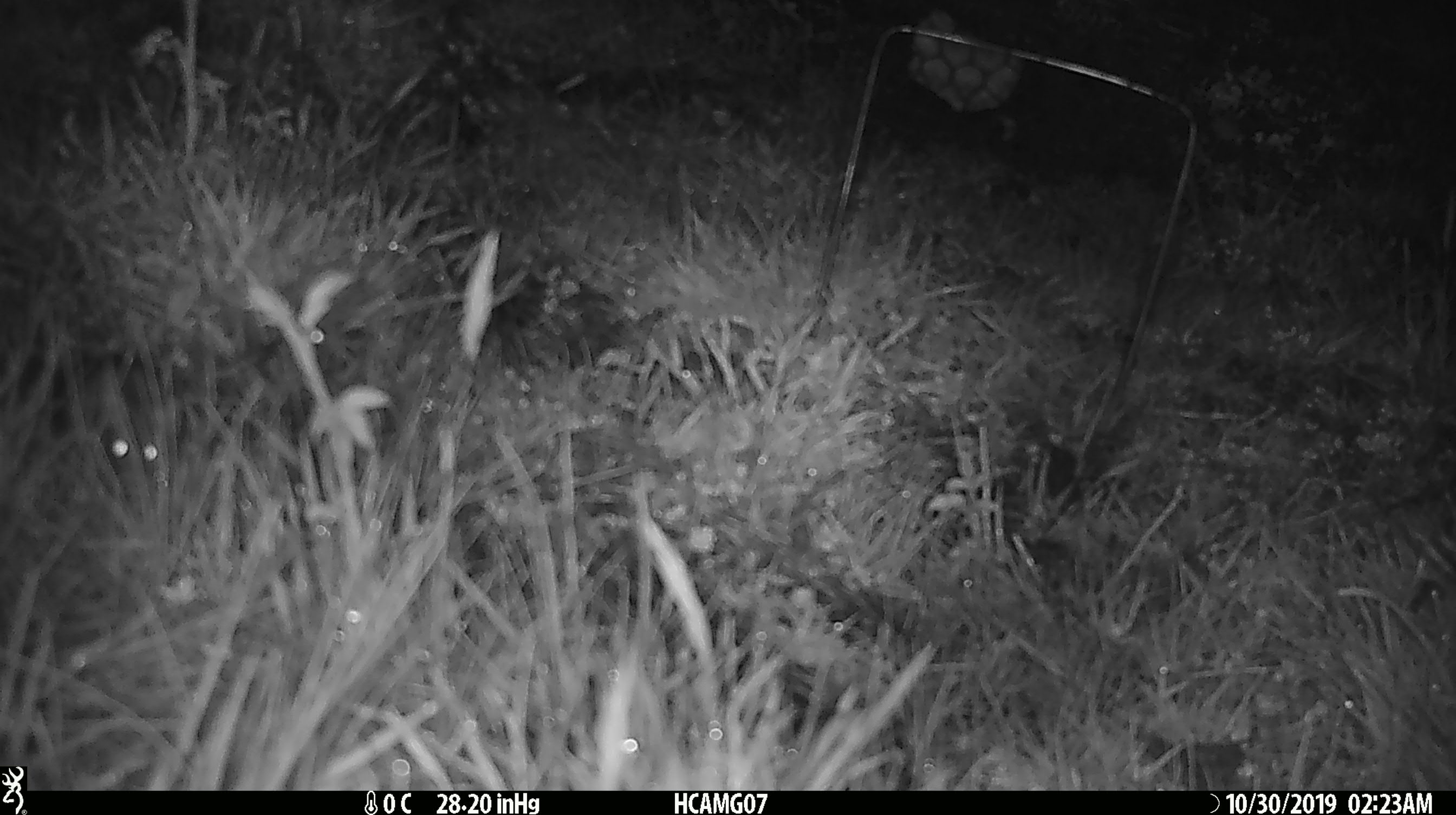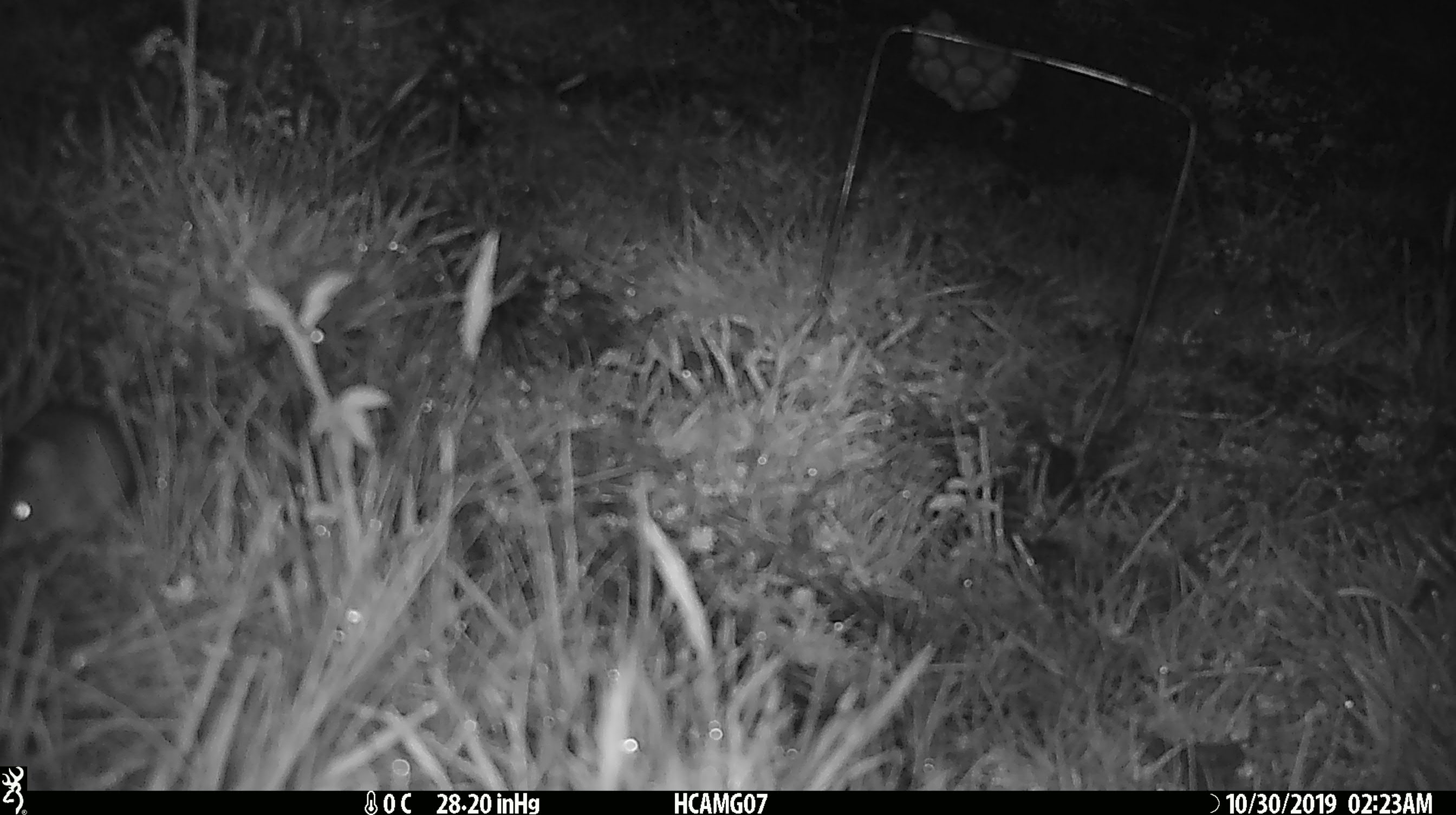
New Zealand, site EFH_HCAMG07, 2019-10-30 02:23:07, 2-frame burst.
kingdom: Animalia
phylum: Chordata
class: Mammalia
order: Rodentia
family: Muridae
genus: Mus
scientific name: Mus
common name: mouse